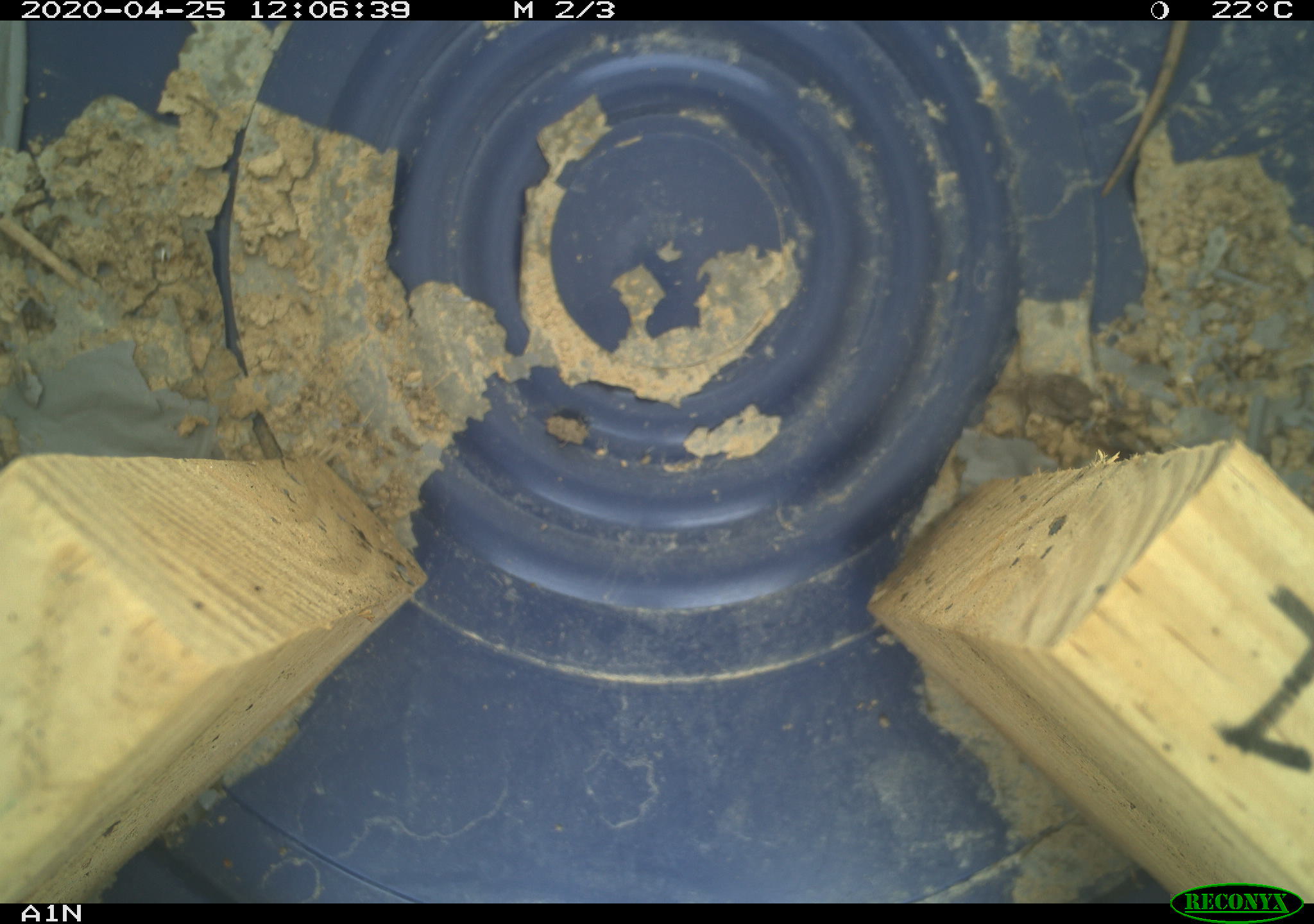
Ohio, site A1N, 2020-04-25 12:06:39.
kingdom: Animalia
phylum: Chordata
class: Reptilia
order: Squamata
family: Colubridae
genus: Thamnophis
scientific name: Thamnophis sirtalis sirtalis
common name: eastern gartersnake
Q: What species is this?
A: Eastern gartersnake (Thamnophis sirtalis sirtalis).